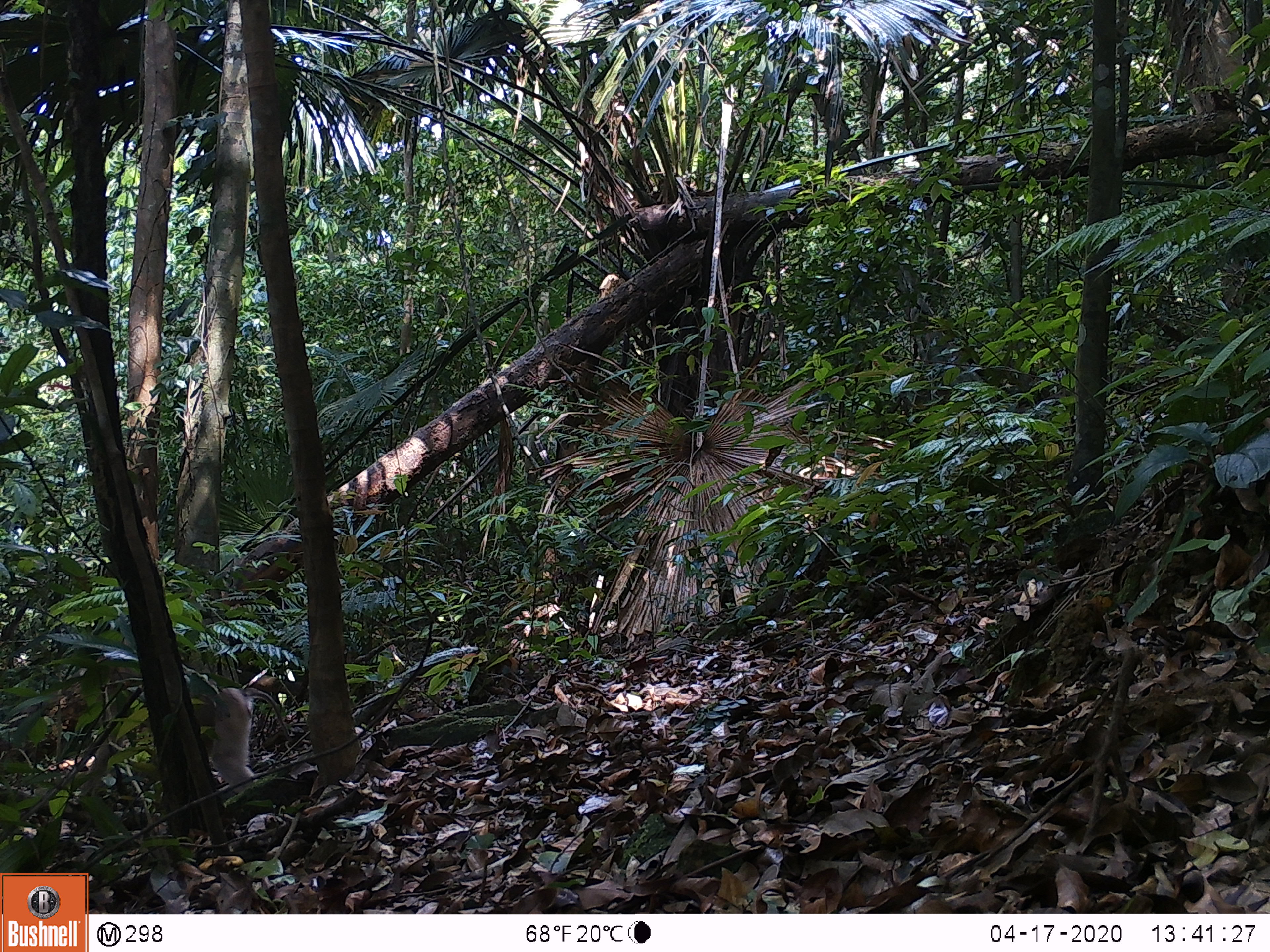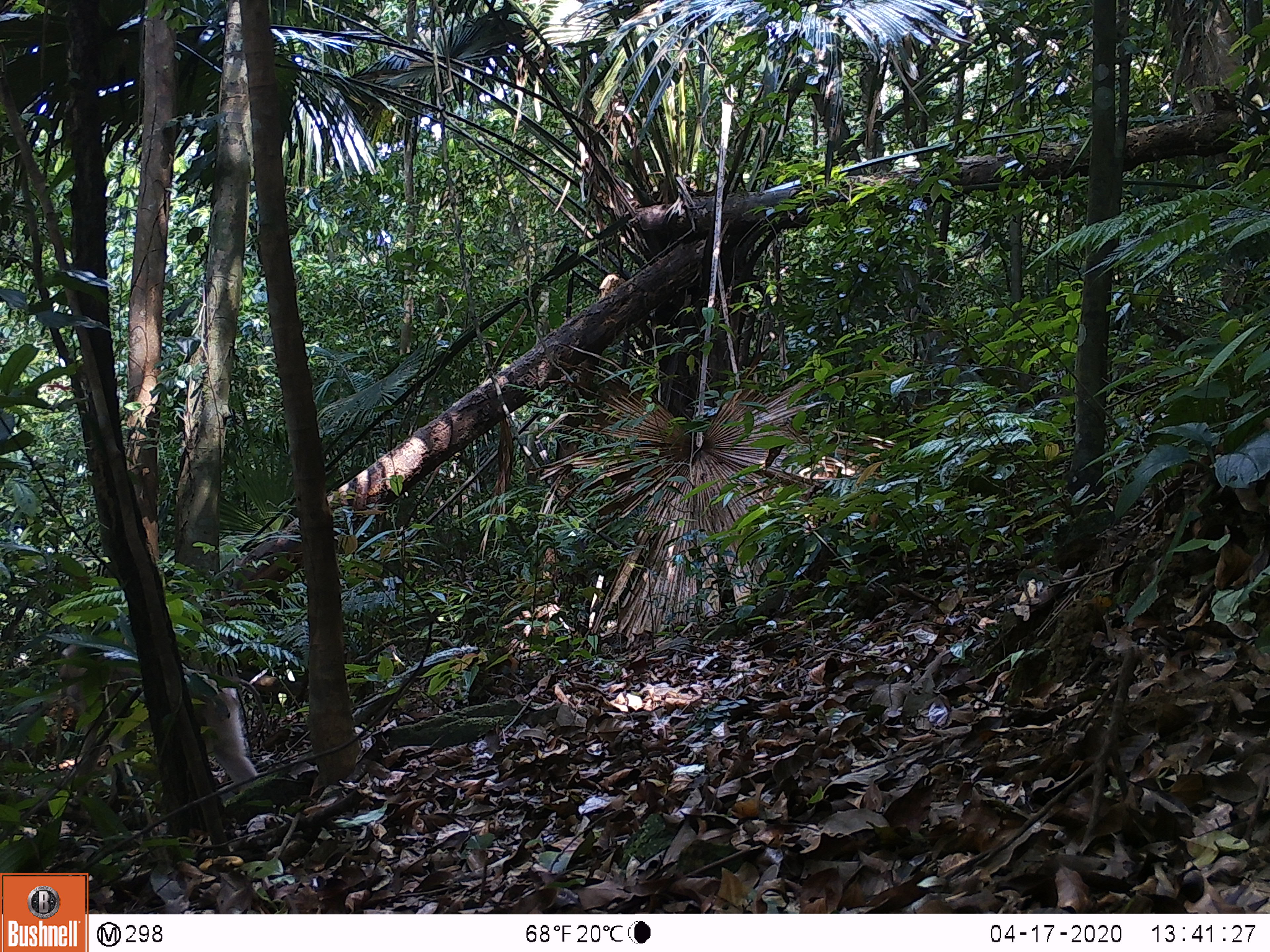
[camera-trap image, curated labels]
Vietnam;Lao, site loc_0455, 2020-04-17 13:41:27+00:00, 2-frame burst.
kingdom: Animalia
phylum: Chordata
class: Mammalia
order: Primates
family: Cercopithecidae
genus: Macaca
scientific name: Macaca nemestrina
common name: pig-tailed macaque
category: pig tailed macaque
Pig tailed macaque (pig-tailed macaque) (Macaca nemestrina). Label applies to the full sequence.